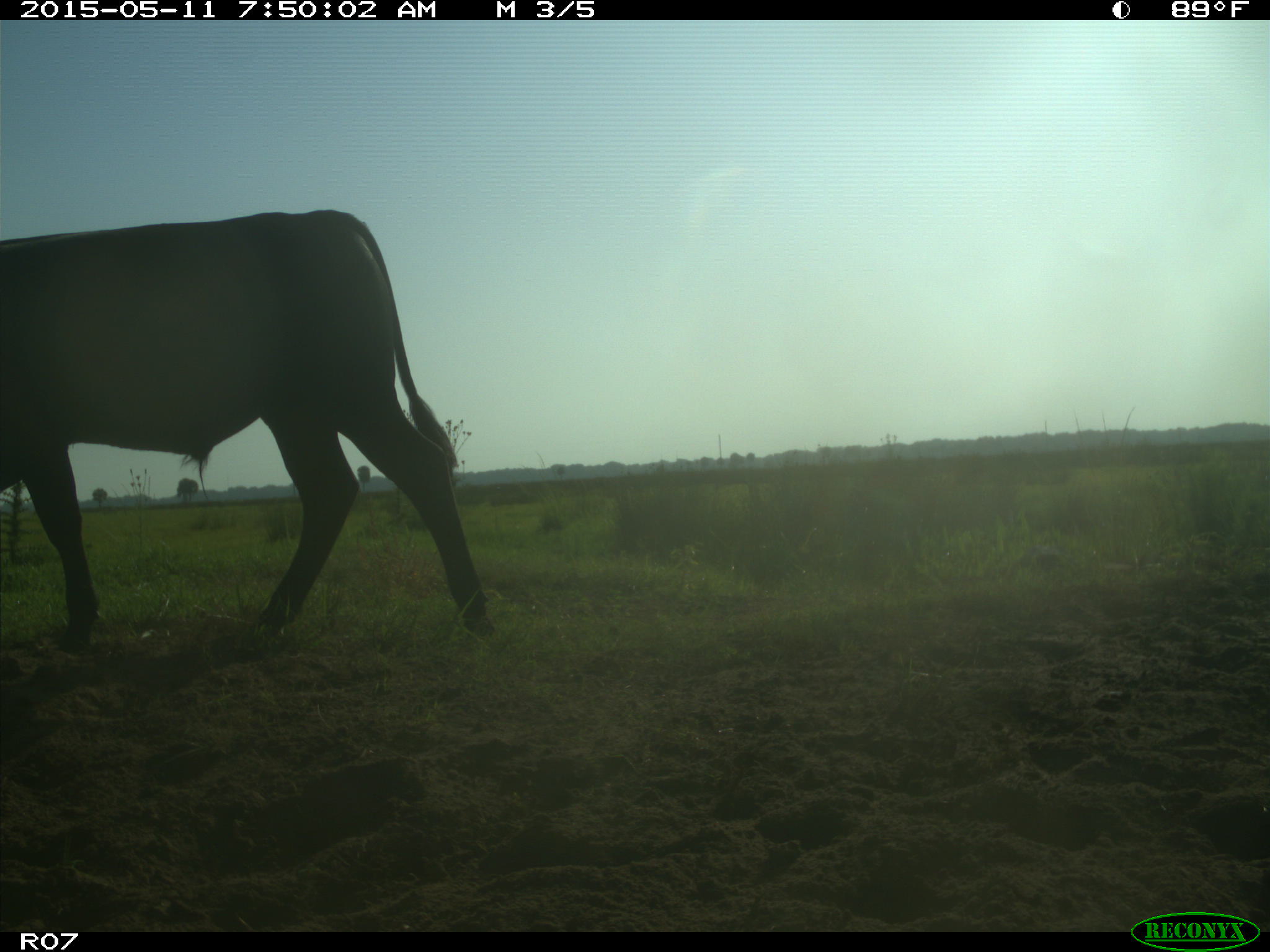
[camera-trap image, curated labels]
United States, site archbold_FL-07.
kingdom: Animalia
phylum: Chordata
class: Mammalia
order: Artiodactyla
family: Bovidae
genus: Bos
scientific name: Bos taurus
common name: domestic cow